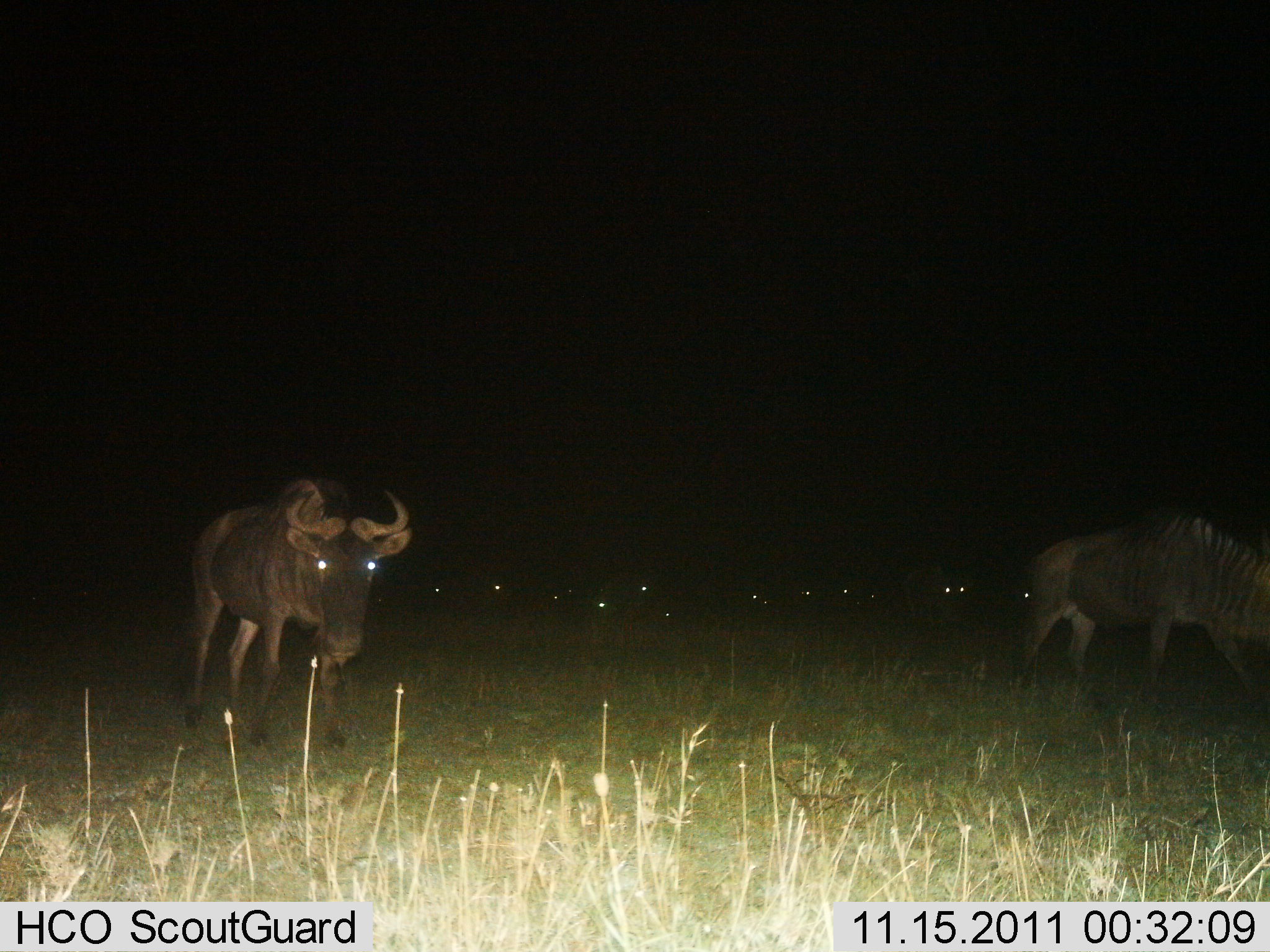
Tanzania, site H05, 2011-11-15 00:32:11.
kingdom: Animalia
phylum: Chordata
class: Mammalia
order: Artiodactyla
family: Bovidae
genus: Connochaetes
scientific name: Connochaetes taurinus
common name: blue wildebeest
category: wildebeest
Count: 11-50.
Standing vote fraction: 79%.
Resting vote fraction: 7%.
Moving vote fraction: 36%.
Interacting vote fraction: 0%.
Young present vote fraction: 0%.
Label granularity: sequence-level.